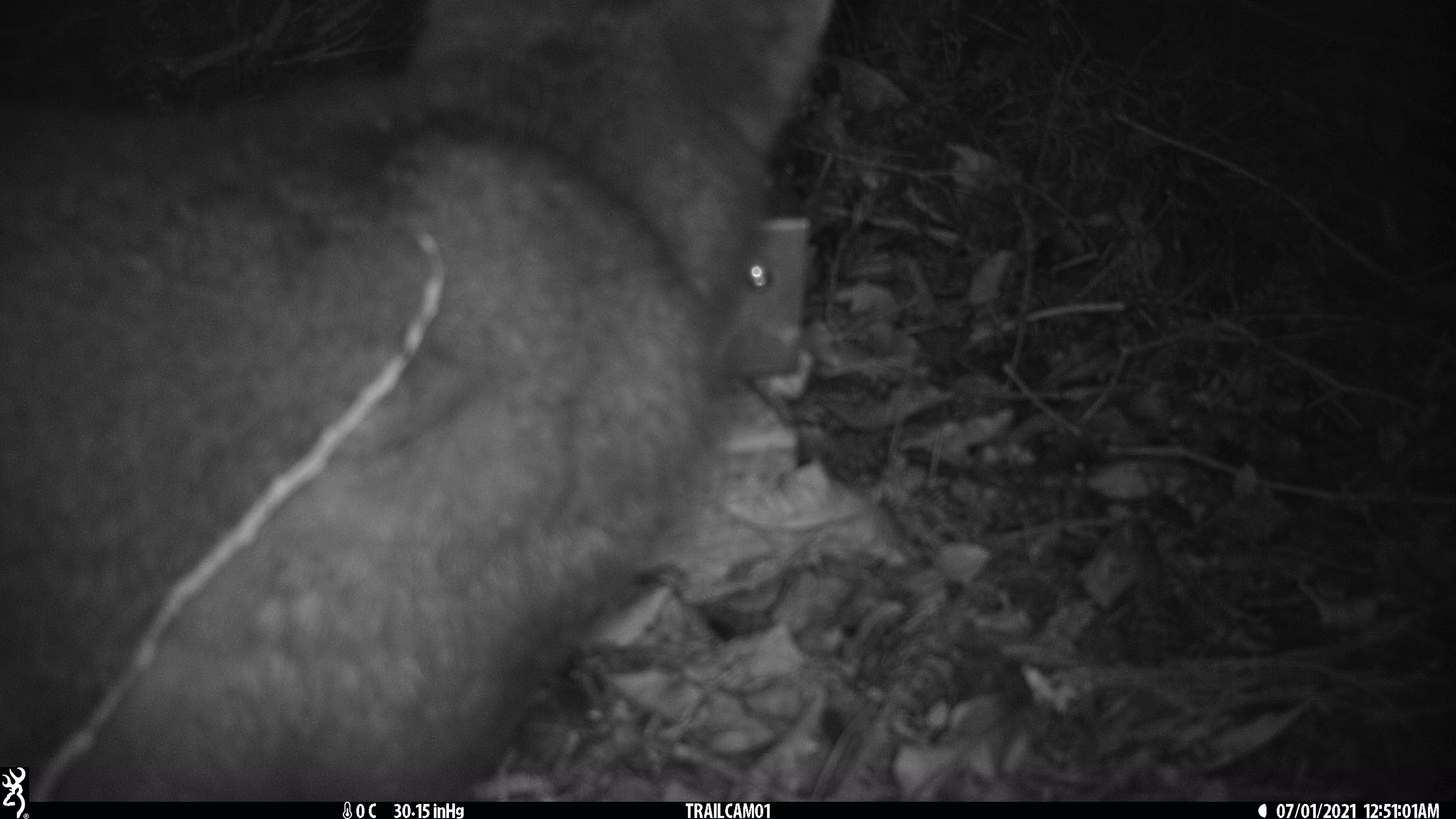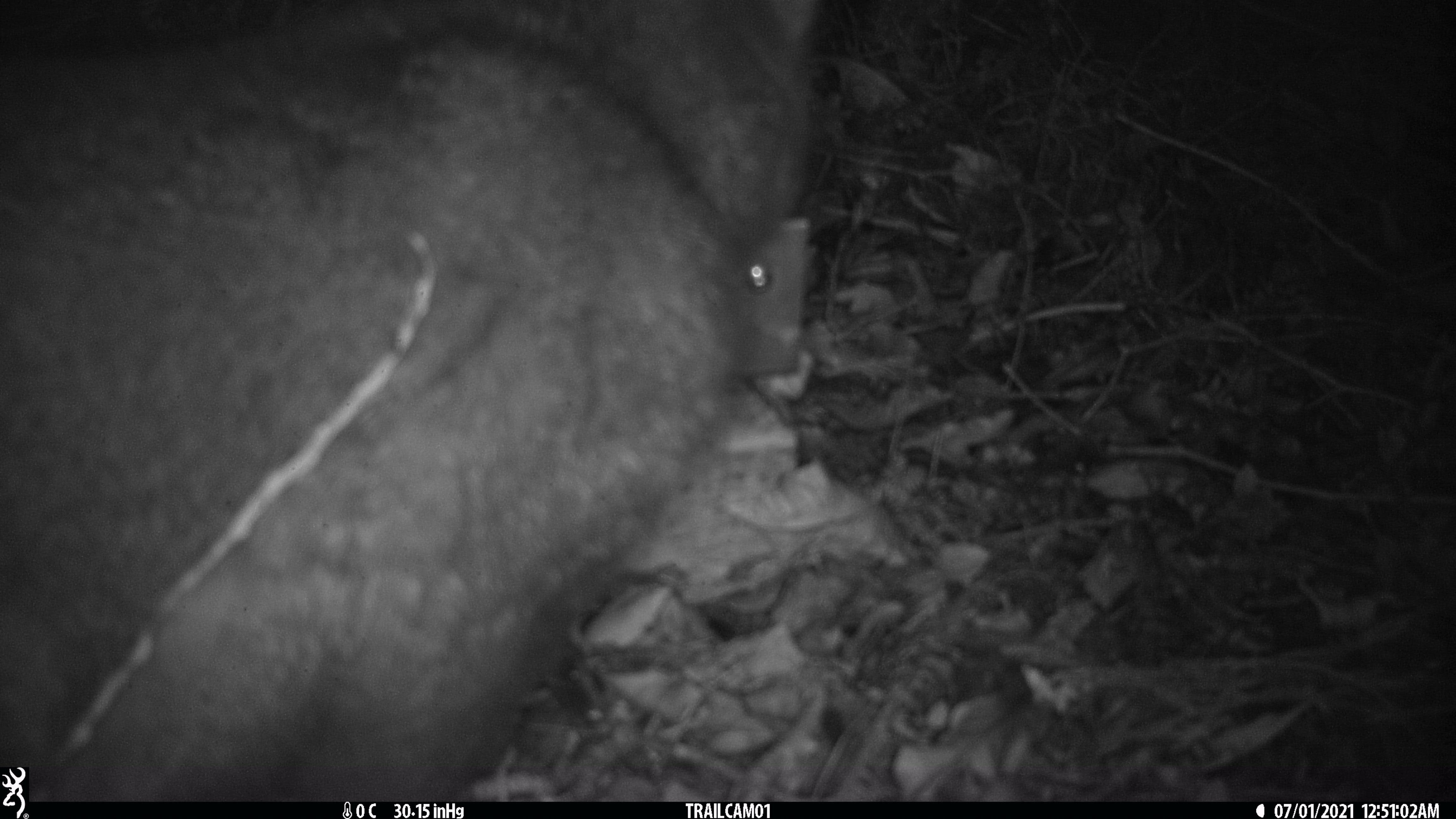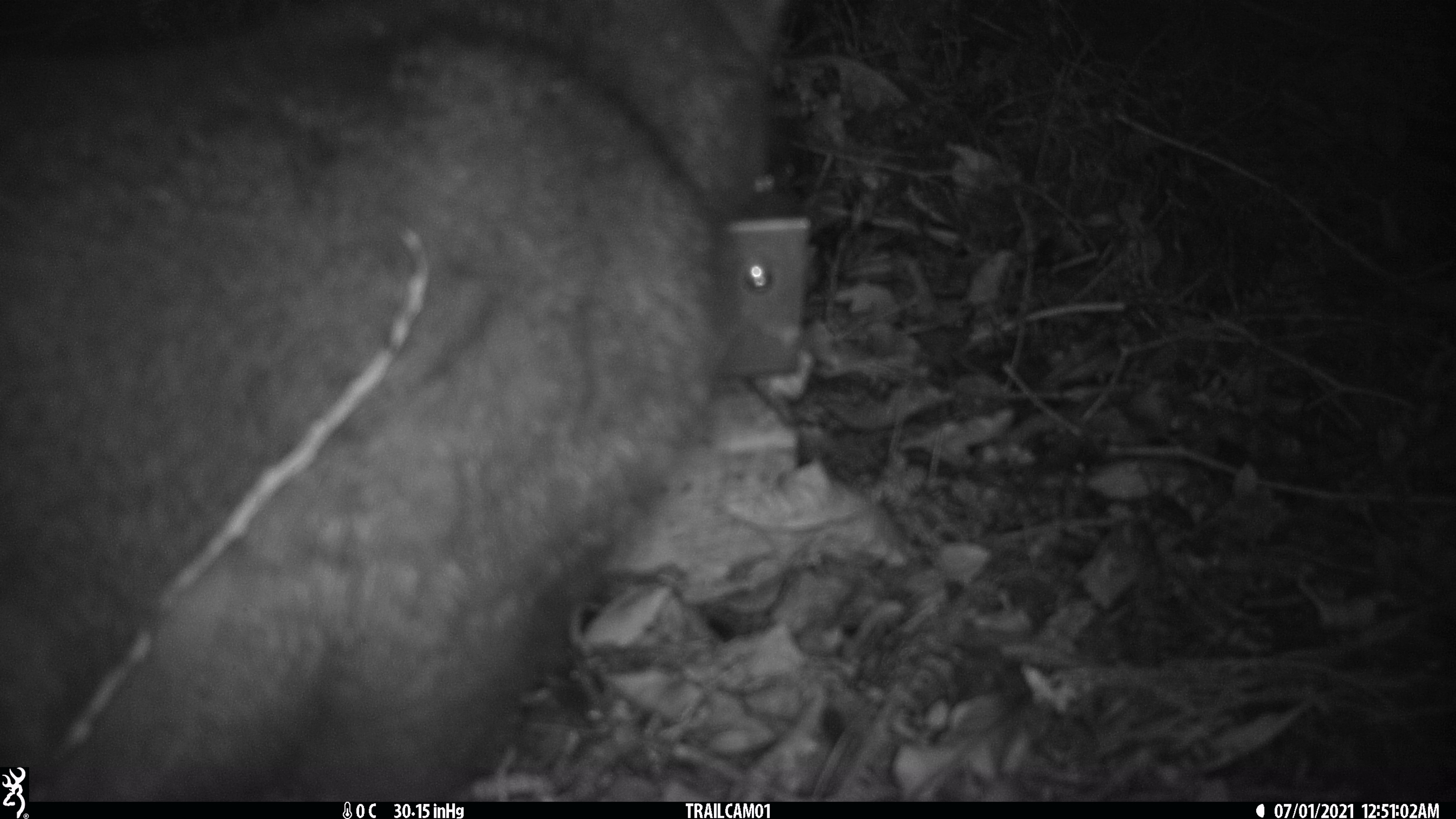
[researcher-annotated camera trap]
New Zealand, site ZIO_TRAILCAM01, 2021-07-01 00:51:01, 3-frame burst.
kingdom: Animalia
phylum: Chordata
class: Mammalia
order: Diprotodontia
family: Phalangeridae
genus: Trichosurus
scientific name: Trichosurus vulpecula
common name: common brushtail possum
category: possum